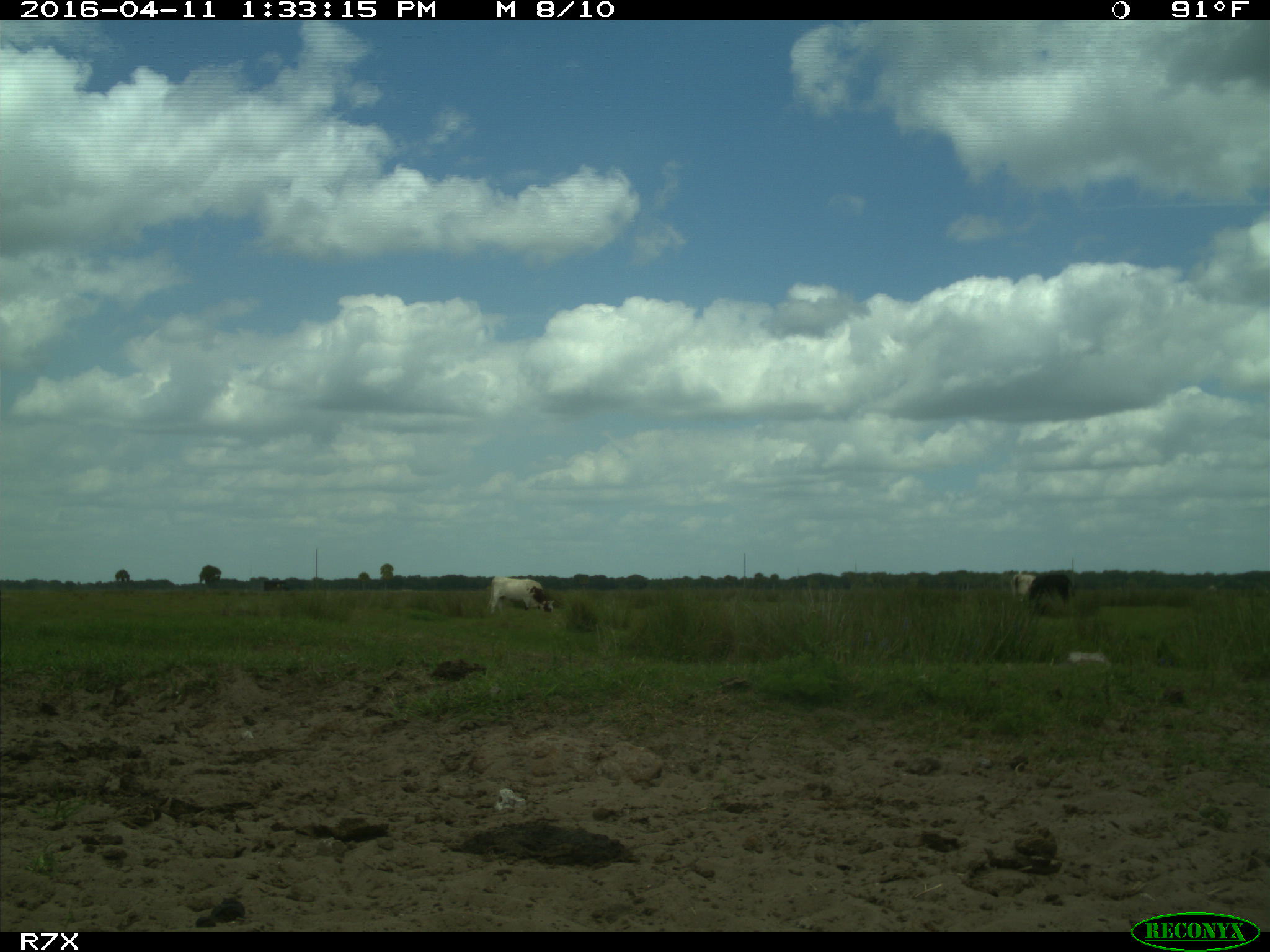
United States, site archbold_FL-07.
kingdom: Animalia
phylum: Chordata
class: Mammalia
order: Artiodactyla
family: Bovidae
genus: Bos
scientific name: Bos taurus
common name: domestic cow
Bos taurus (domestic cow).